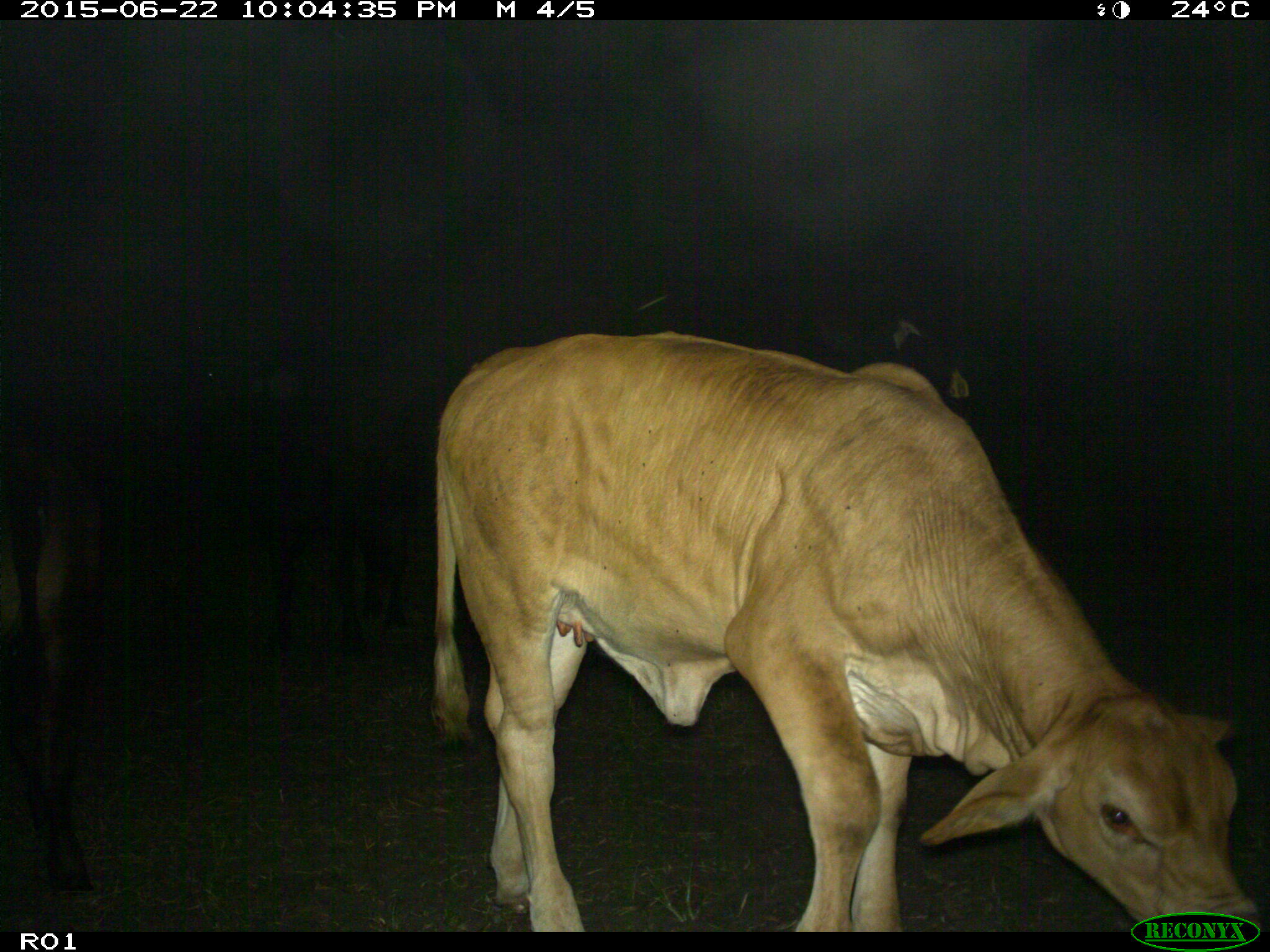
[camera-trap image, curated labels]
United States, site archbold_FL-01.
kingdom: Animalia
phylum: Chordata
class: Mammalia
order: Artiodactyla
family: Bovidae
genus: Bos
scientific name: Bos taurus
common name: domestic cow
Bos taurus (domestic cow).